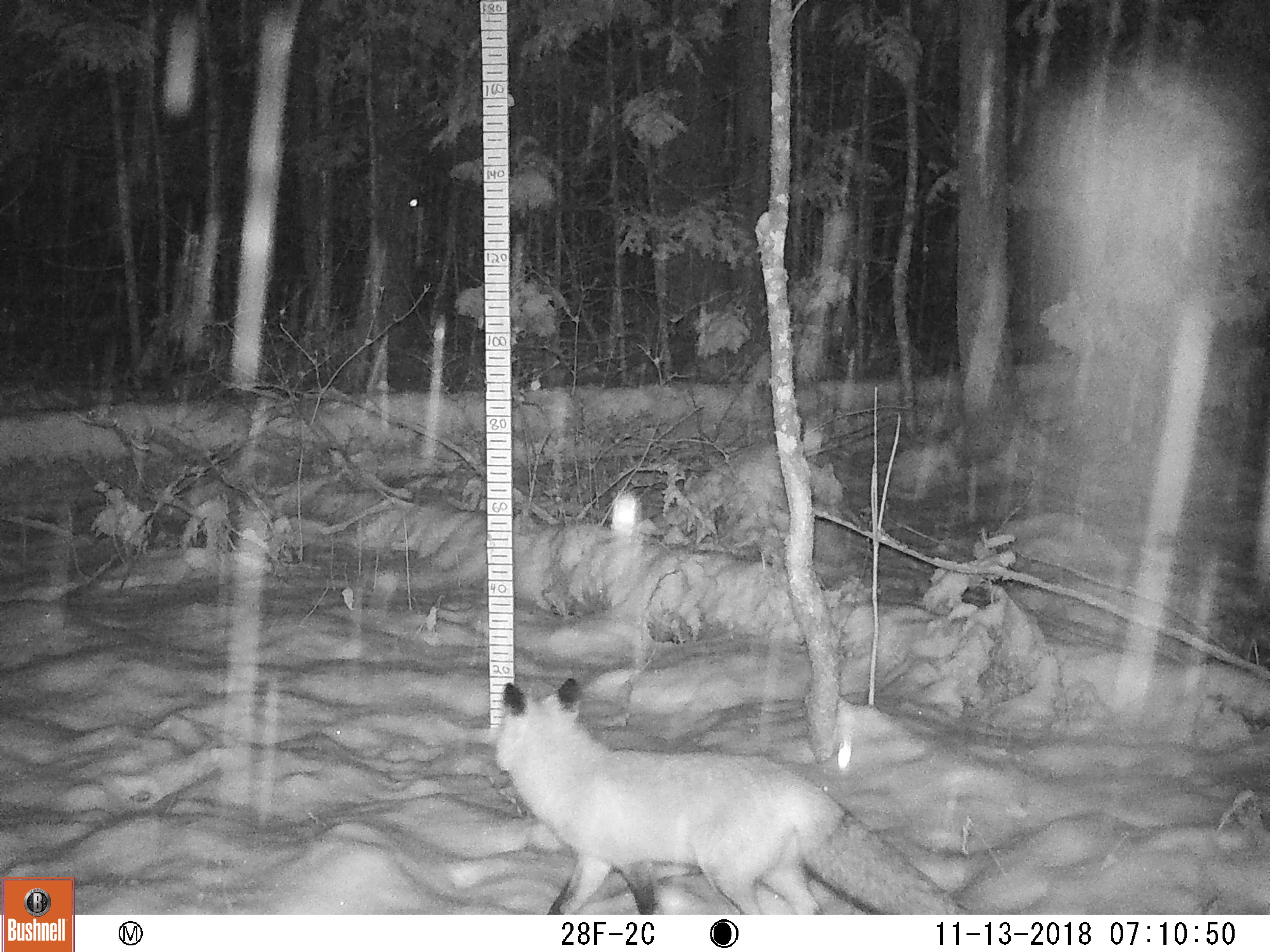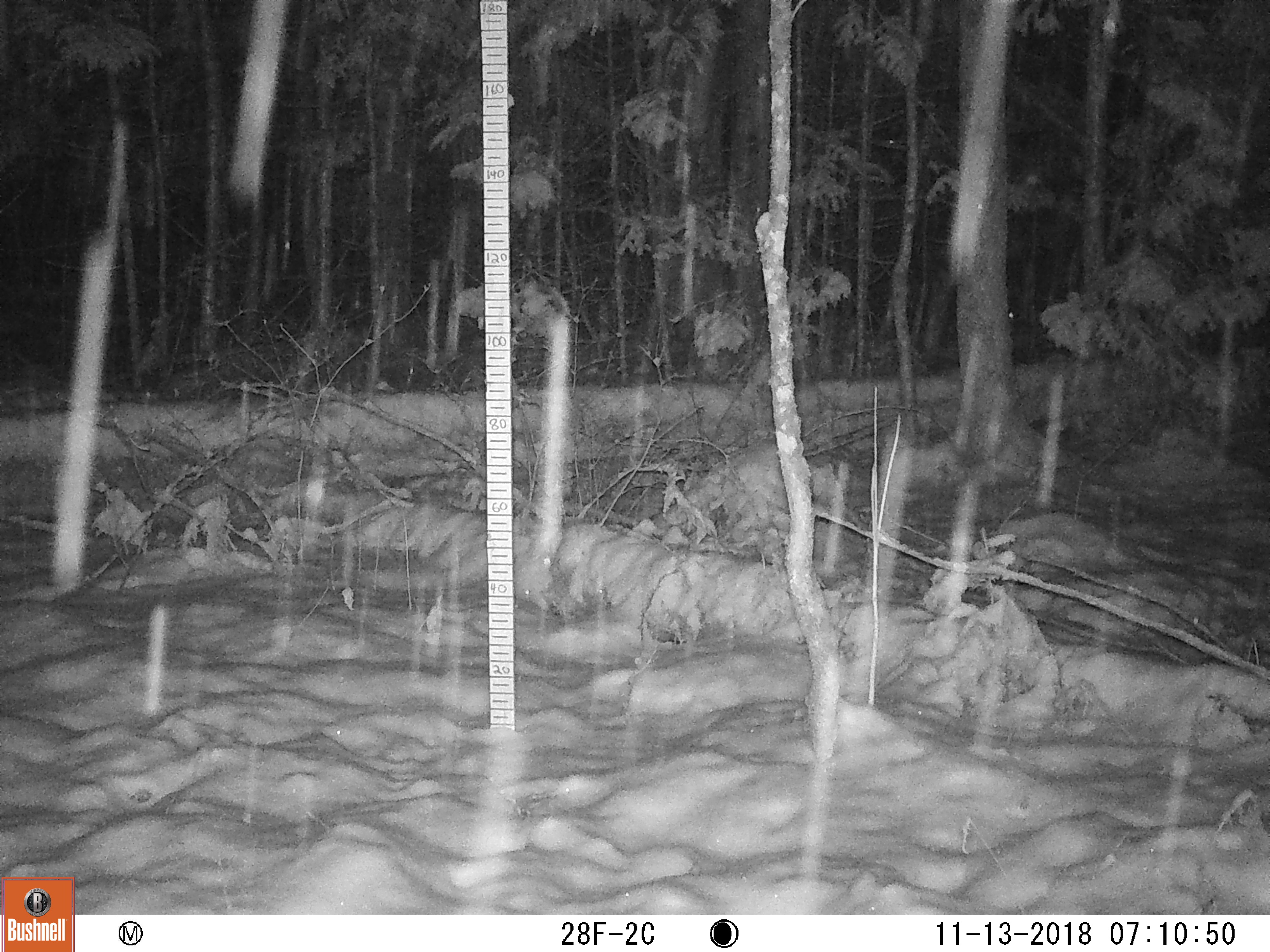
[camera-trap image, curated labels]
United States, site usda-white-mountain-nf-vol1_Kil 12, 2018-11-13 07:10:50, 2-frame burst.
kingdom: Animalia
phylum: Chordata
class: Mammalia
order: Carnivora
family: Canidae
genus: Vulpes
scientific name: Vulpes vulpes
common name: red fox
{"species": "red fox (Vulpes vulpes)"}